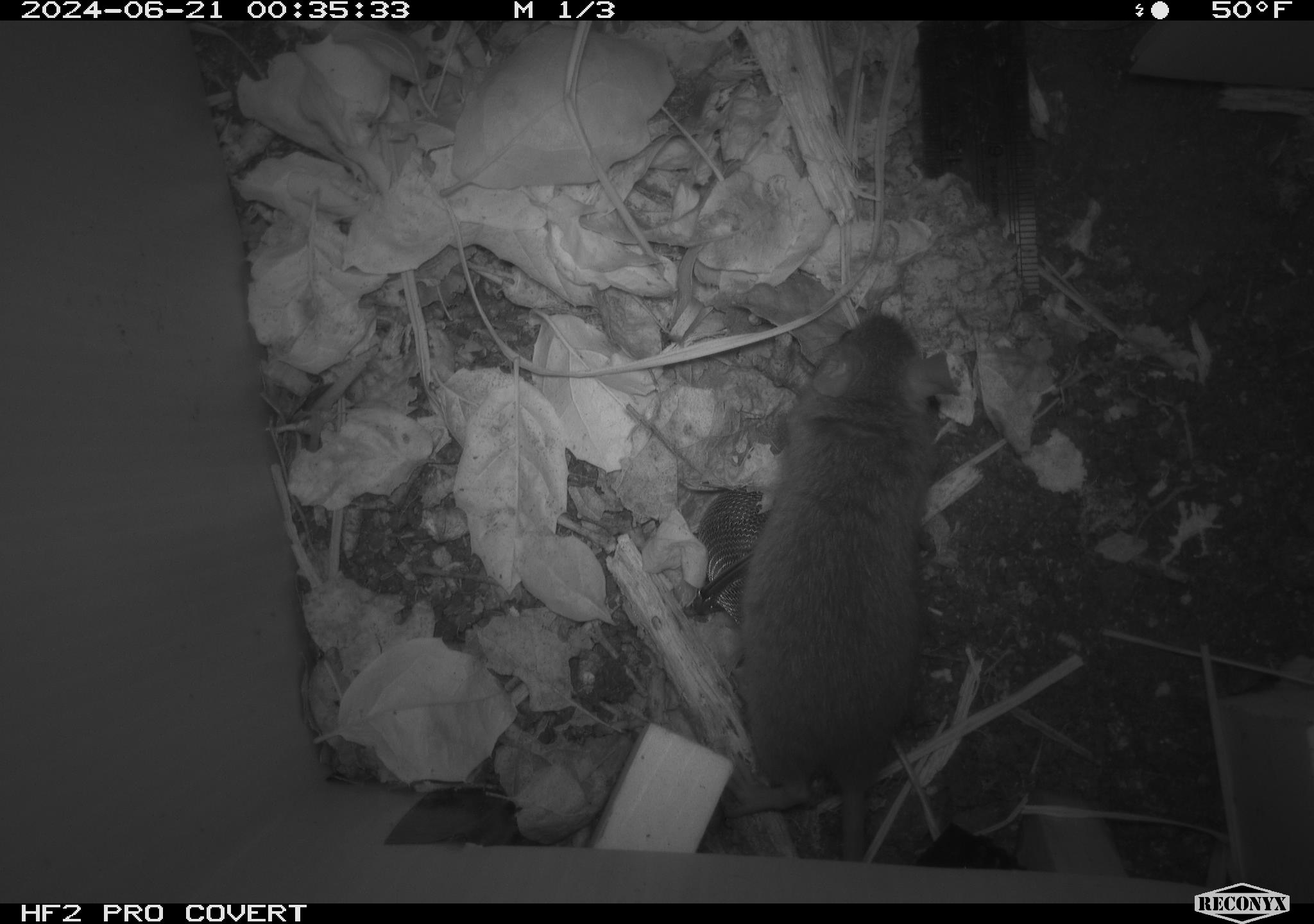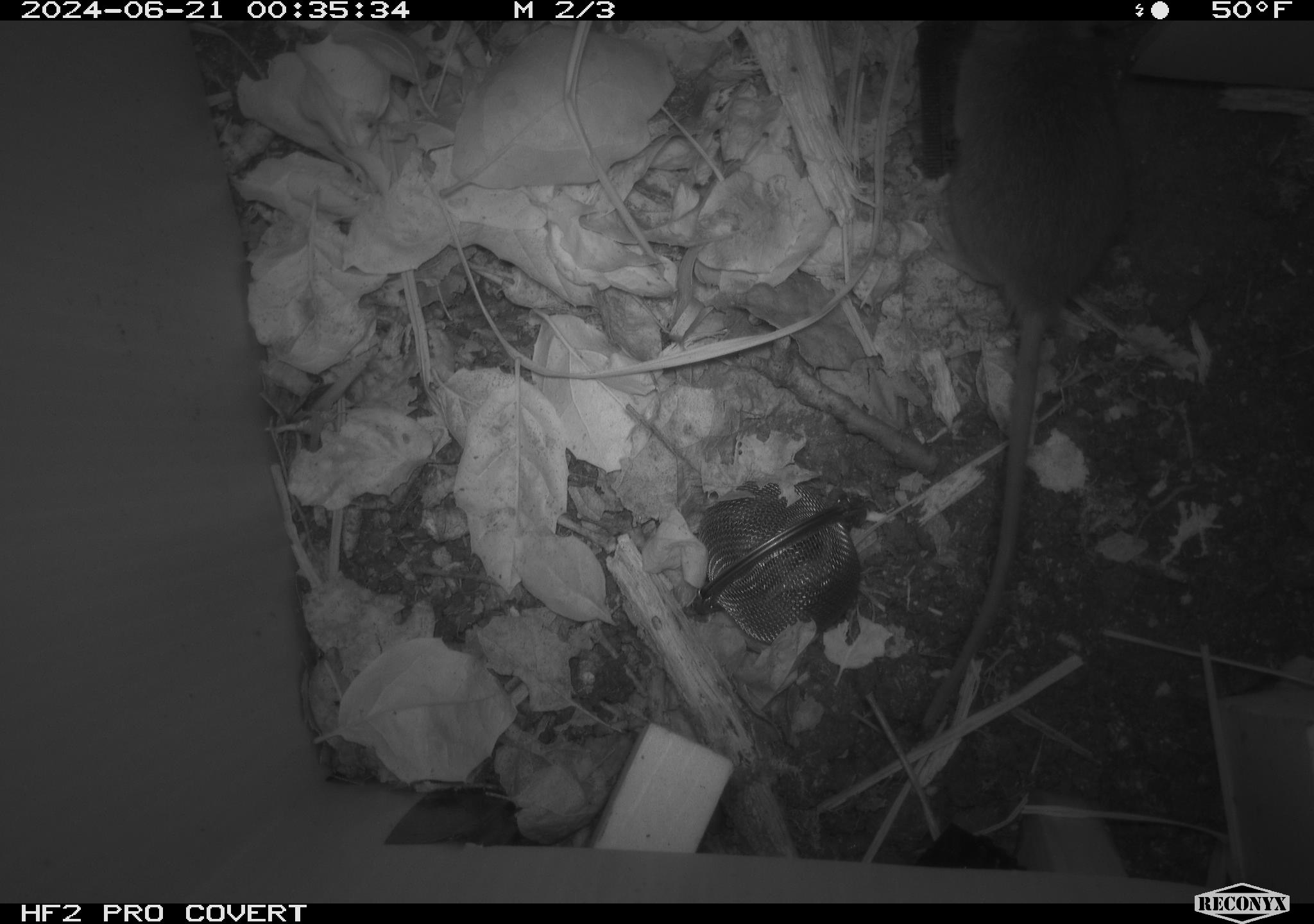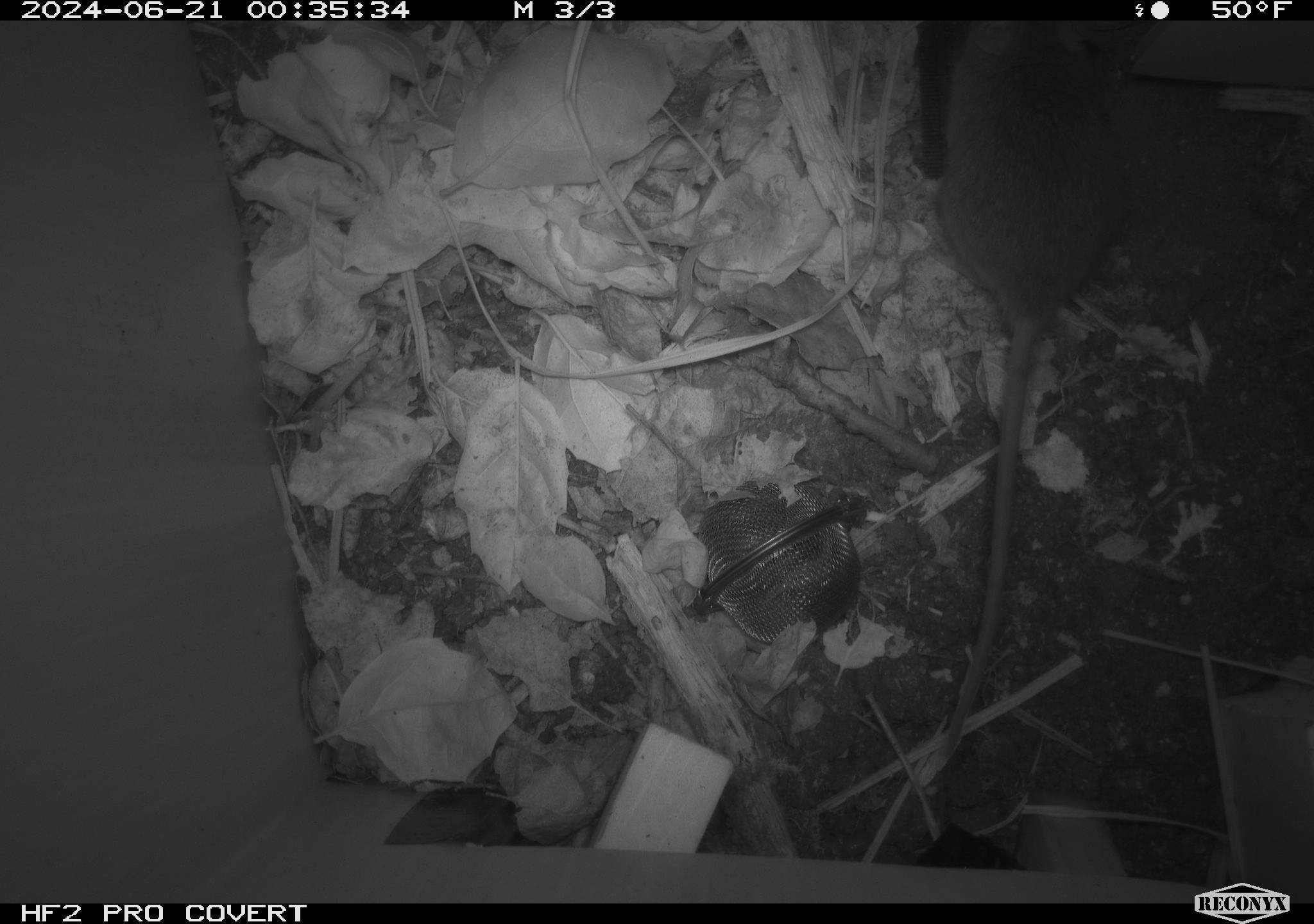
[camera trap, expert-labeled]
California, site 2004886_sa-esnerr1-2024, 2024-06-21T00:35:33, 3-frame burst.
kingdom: Animalia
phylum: Chordata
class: Mammalia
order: Rodentia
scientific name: Rodentia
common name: rodent